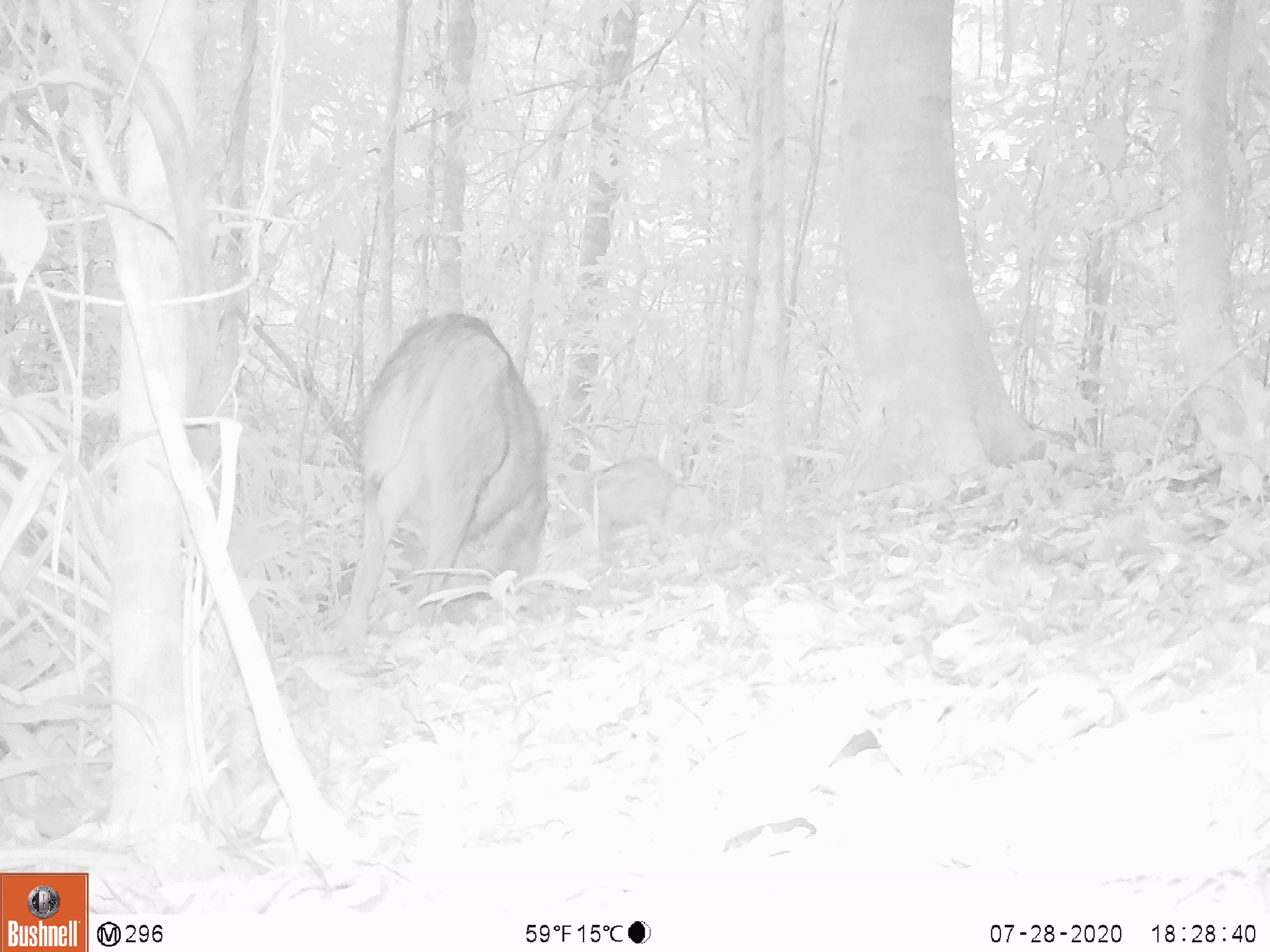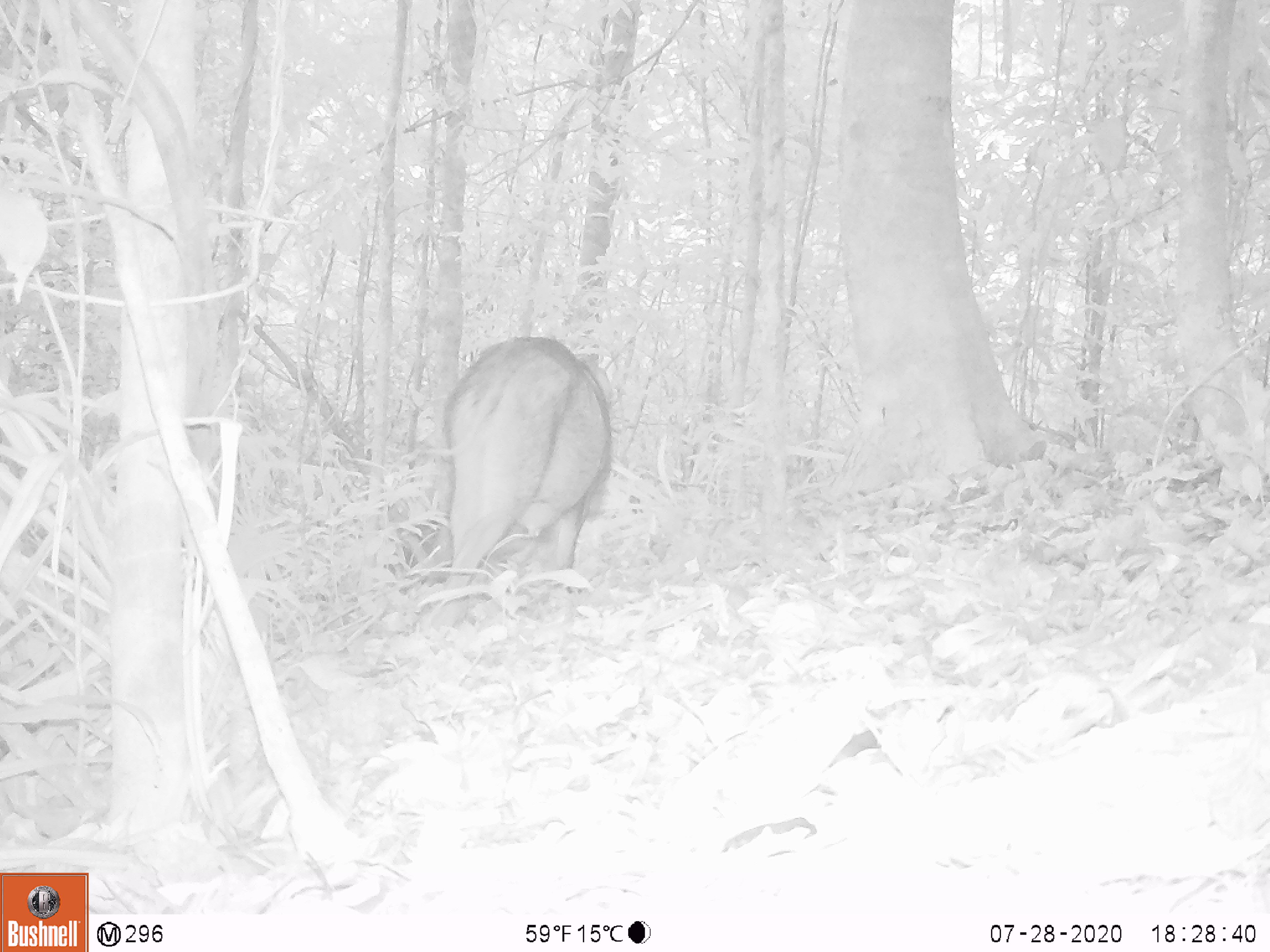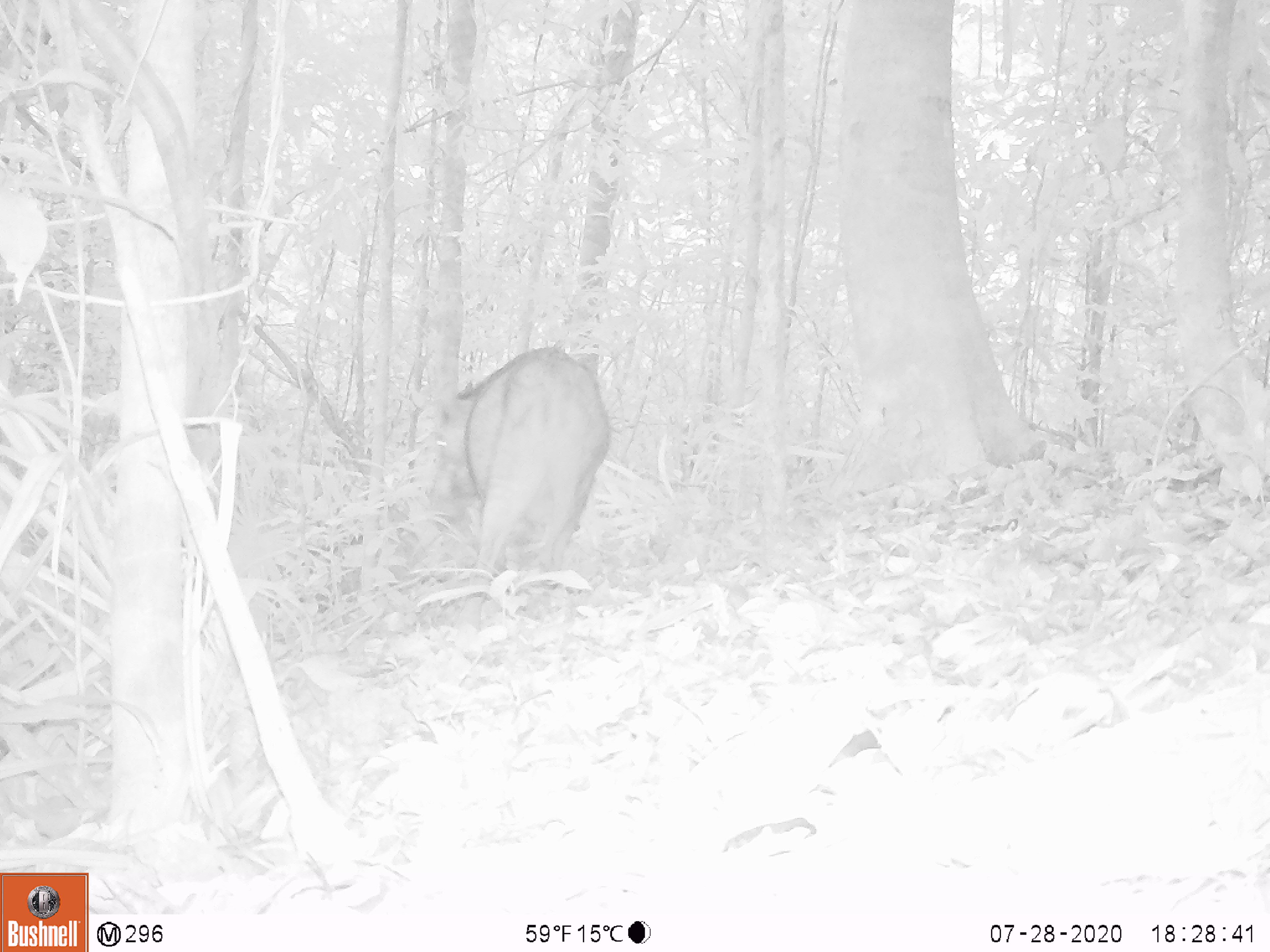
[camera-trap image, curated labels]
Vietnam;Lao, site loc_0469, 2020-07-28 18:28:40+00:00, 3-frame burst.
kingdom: Animalia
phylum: Chordata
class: Mammalia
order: Artiodactyla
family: Suidae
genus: Sus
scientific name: Sus scrofa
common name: eurasian wild pig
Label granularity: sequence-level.